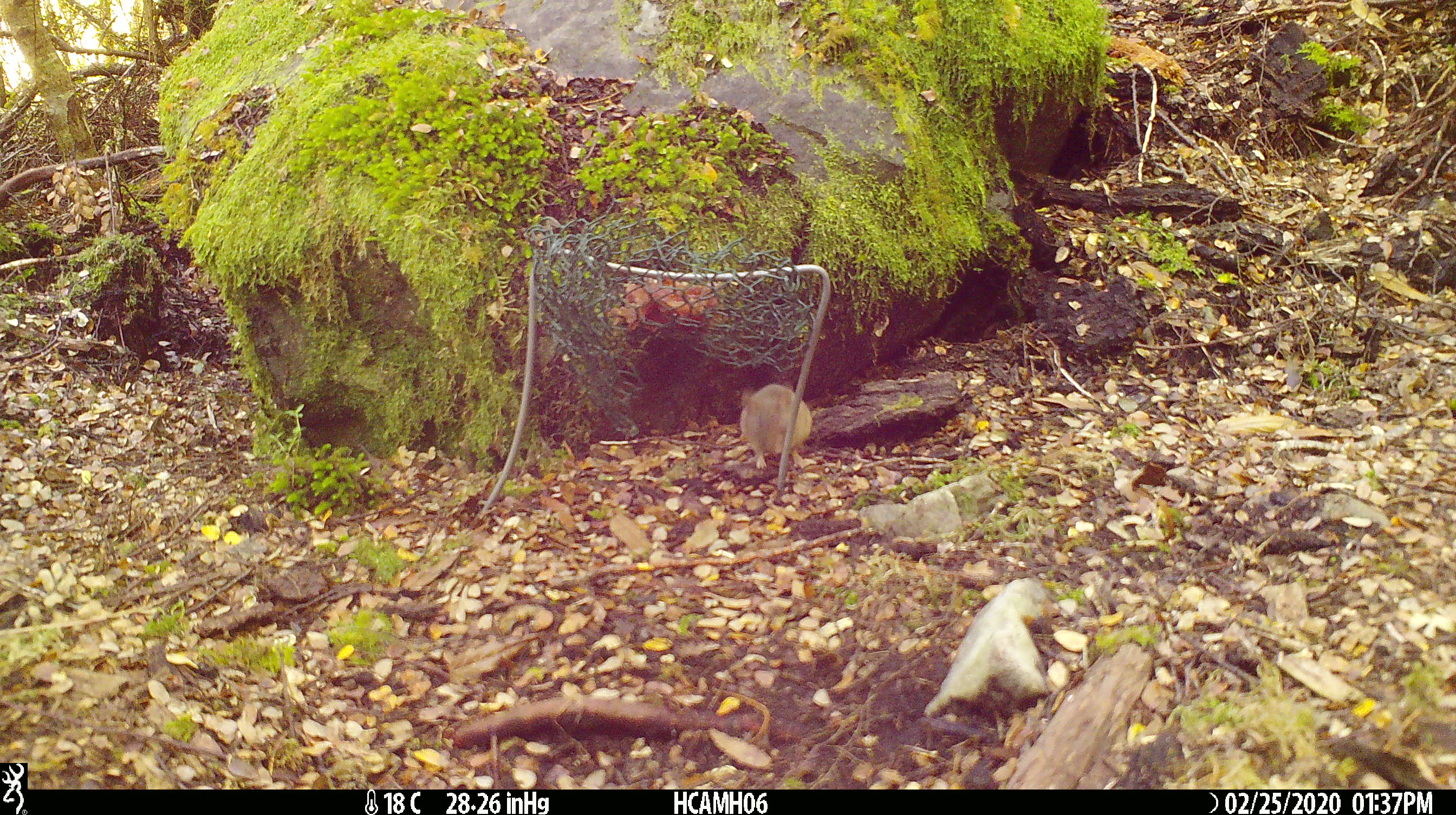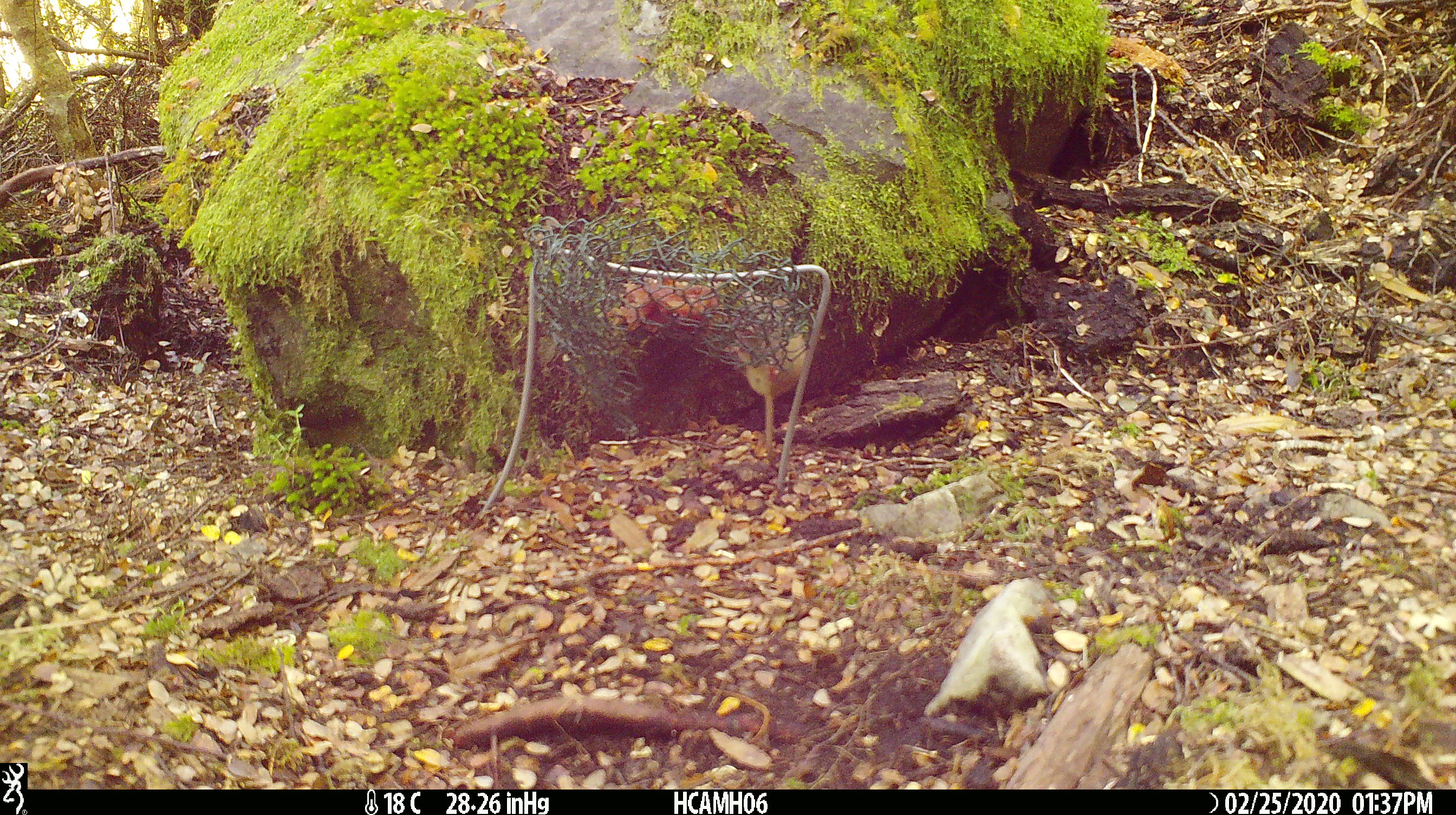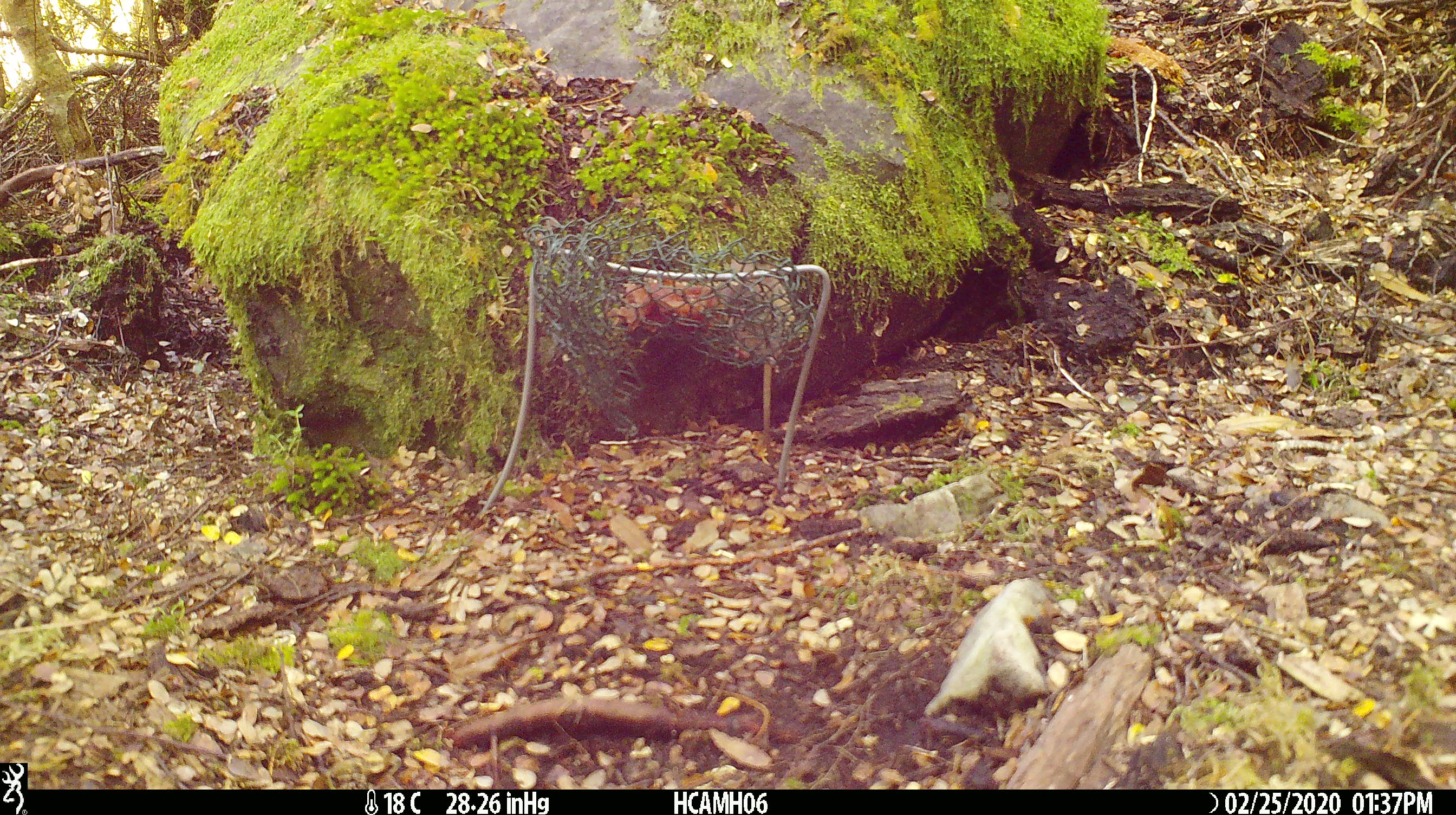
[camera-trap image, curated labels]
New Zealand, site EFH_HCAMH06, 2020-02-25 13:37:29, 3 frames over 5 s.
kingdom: Animalia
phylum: Chordata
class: Mammalia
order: Rodentia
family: Muridae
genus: Mus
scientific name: Mus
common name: mouse